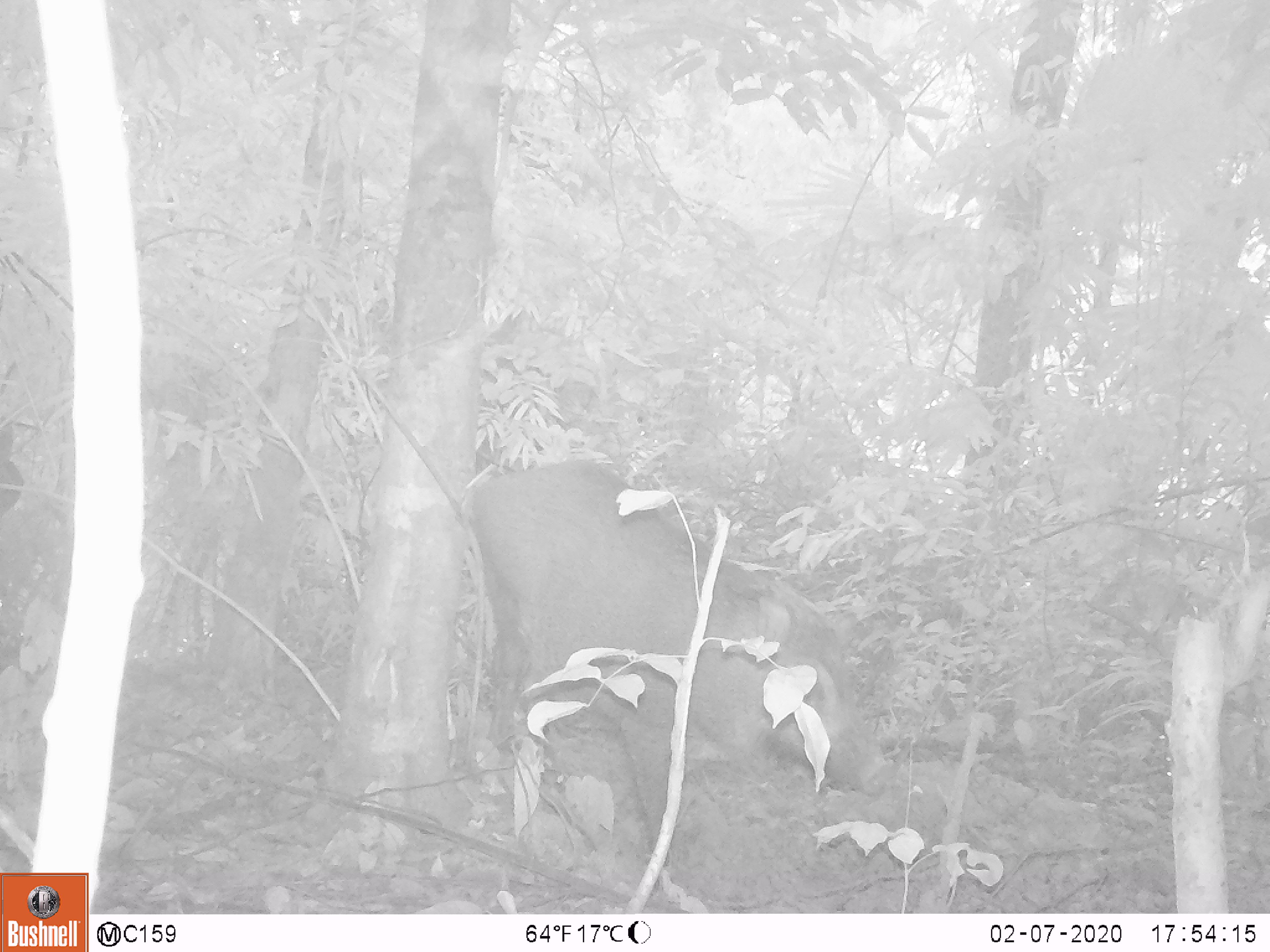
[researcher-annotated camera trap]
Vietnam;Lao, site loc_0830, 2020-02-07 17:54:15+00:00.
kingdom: Animalia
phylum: Chordata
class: Mammalia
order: Artiodactyla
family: Suidae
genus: Sus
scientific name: Sus scrofa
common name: eurasian wild pig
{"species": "eurasian wild pig (Sus scrofa)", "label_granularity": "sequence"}